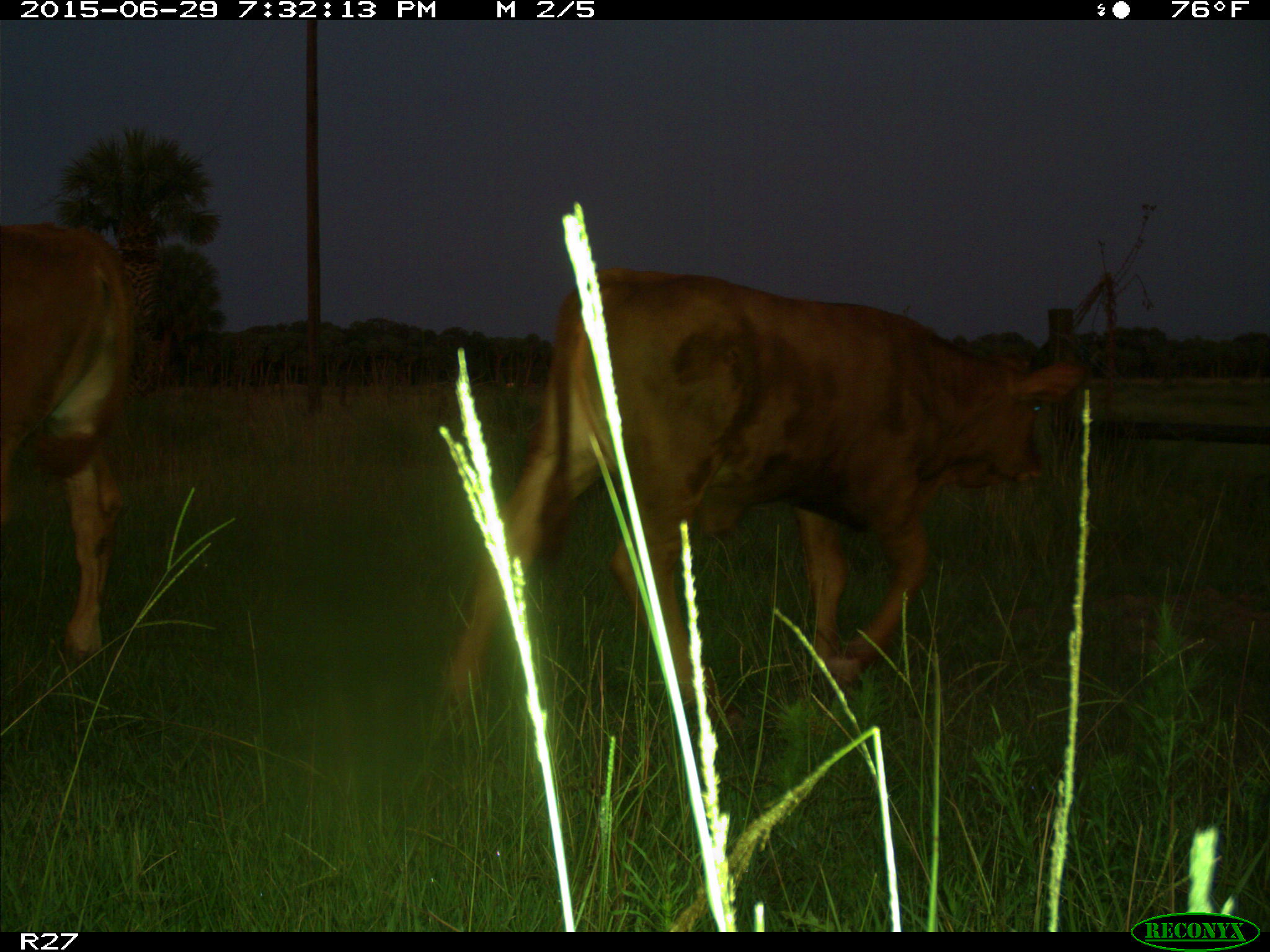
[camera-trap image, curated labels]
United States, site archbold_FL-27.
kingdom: Animalia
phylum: Chordata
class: Mammalia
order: Artiodactyla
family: Bovidae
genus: Bos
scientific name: Bos taurus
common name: domestic cow